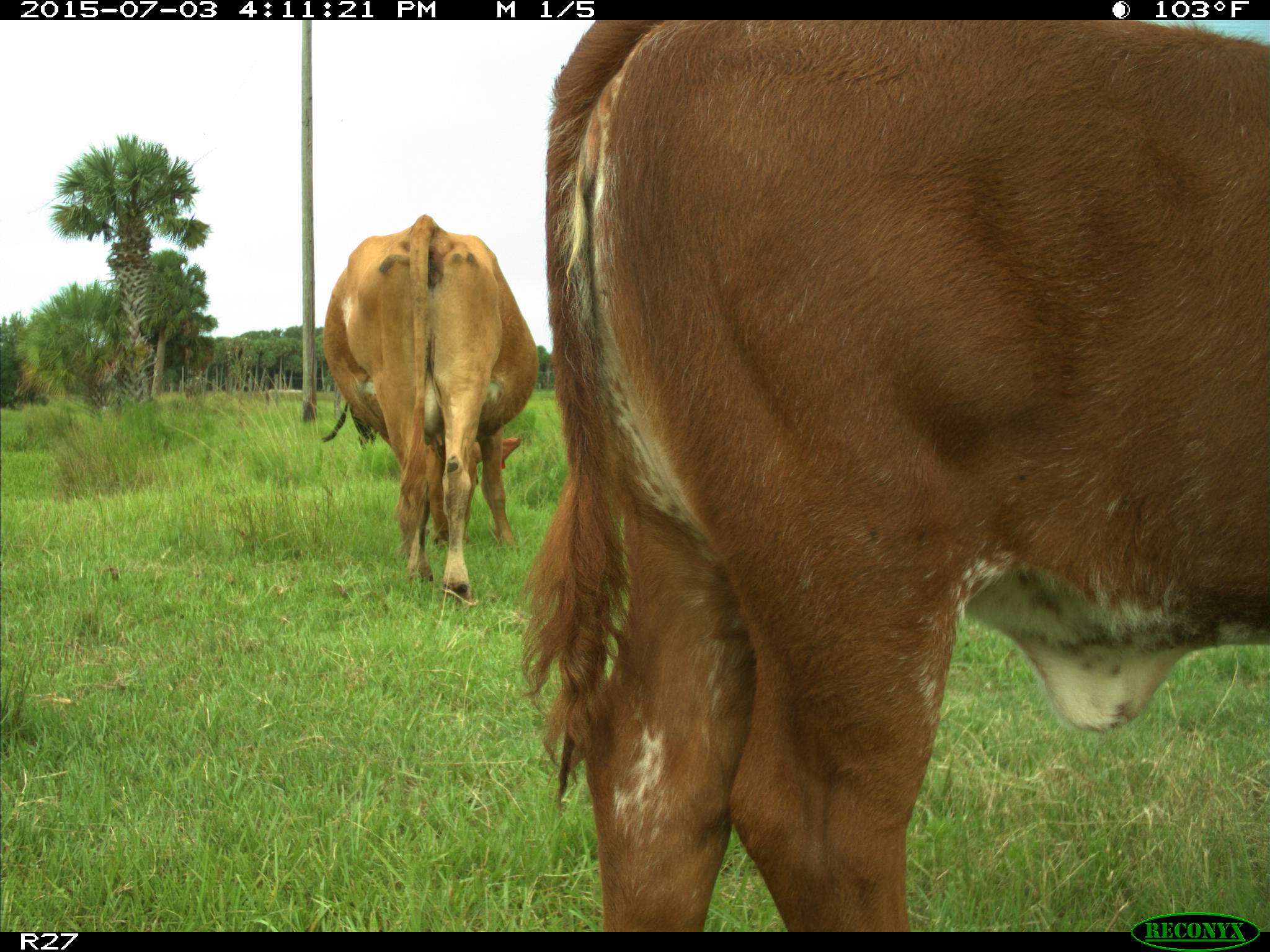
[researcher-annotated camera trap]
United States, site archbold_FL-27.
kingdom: Animalia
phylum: Chordata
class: Mammalia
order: Artiodactyla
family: Bovidae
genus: Bos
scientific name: Bos taurus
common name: domestic cow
Bos taurus (domestic cow).